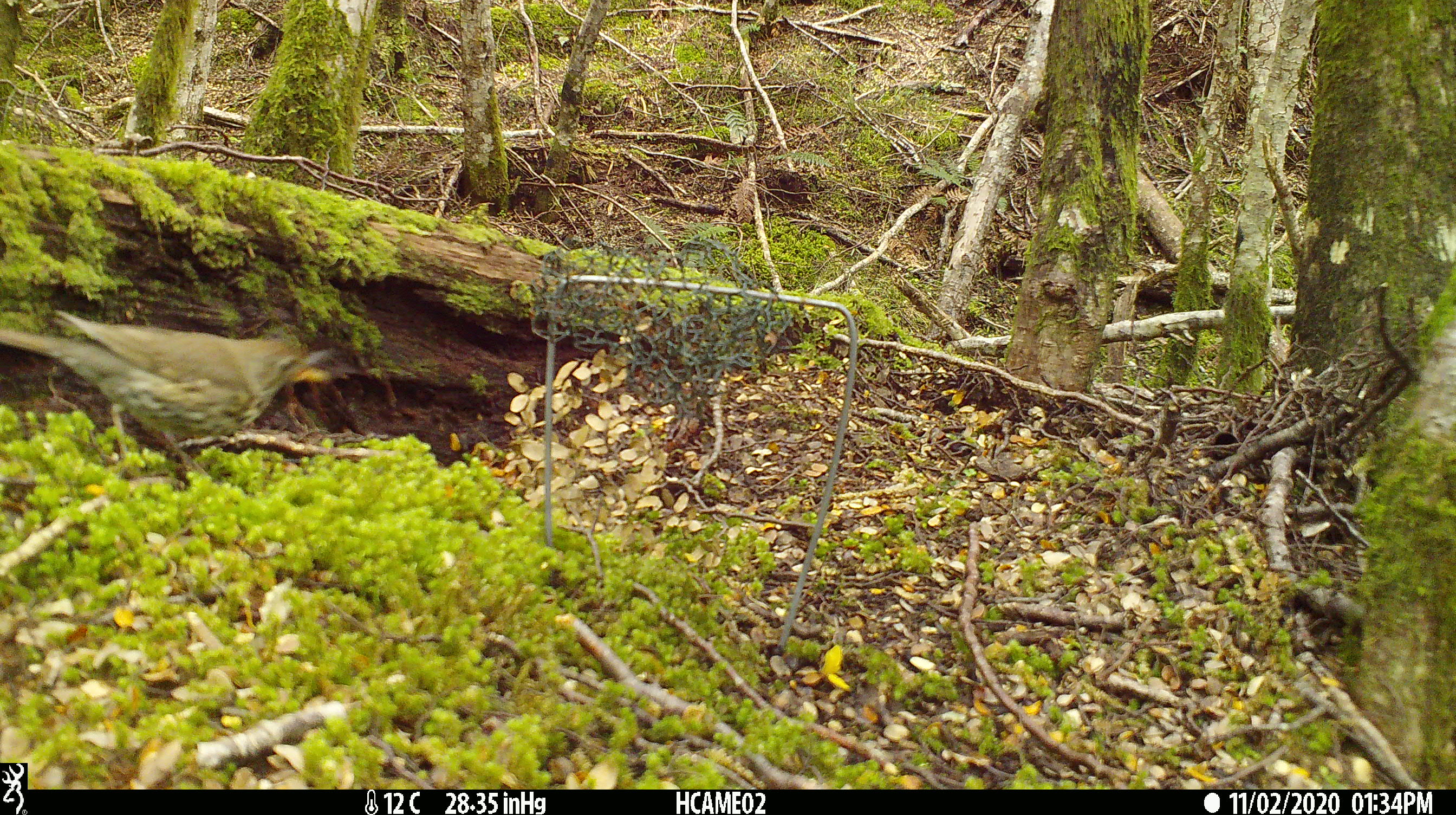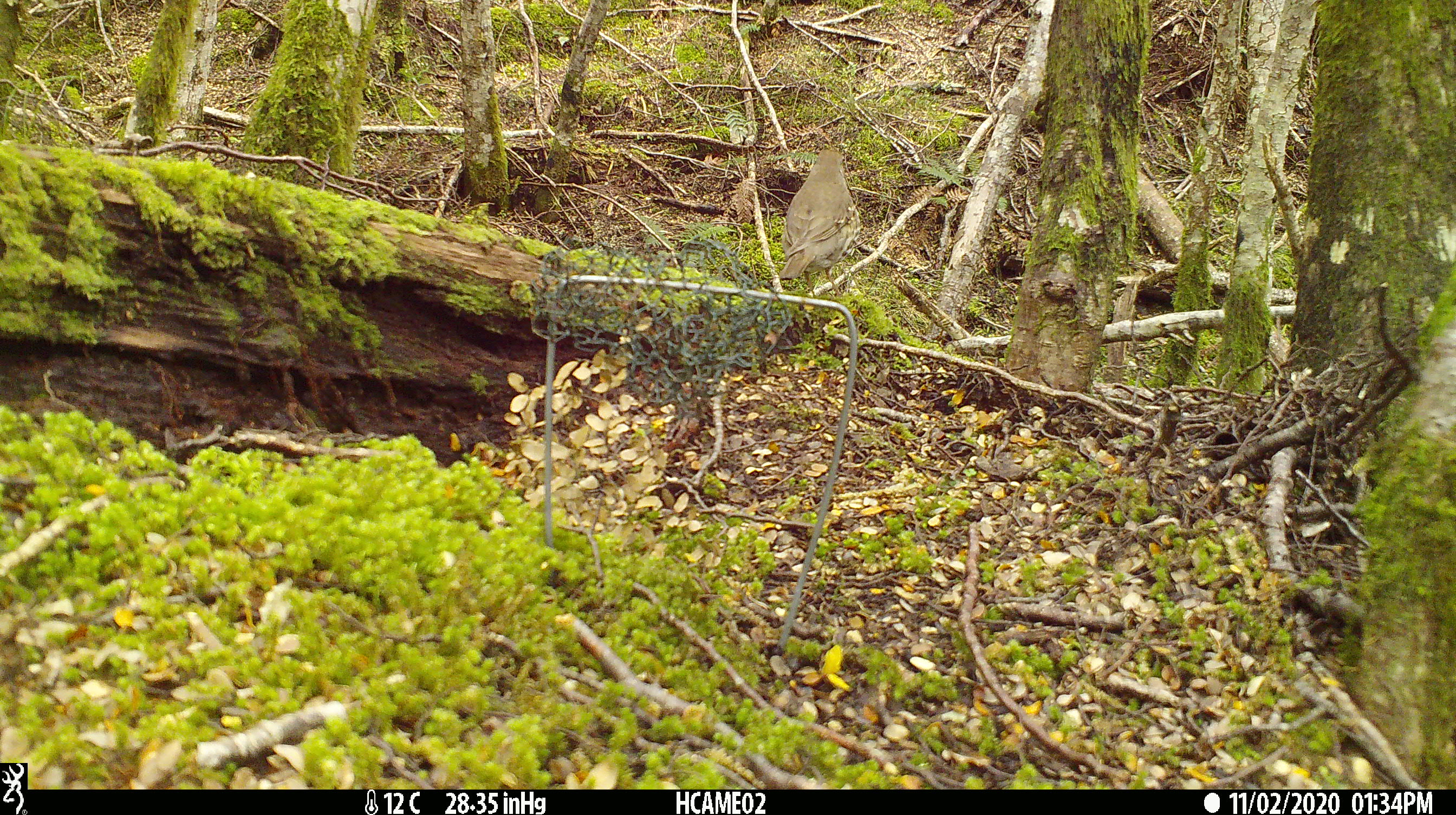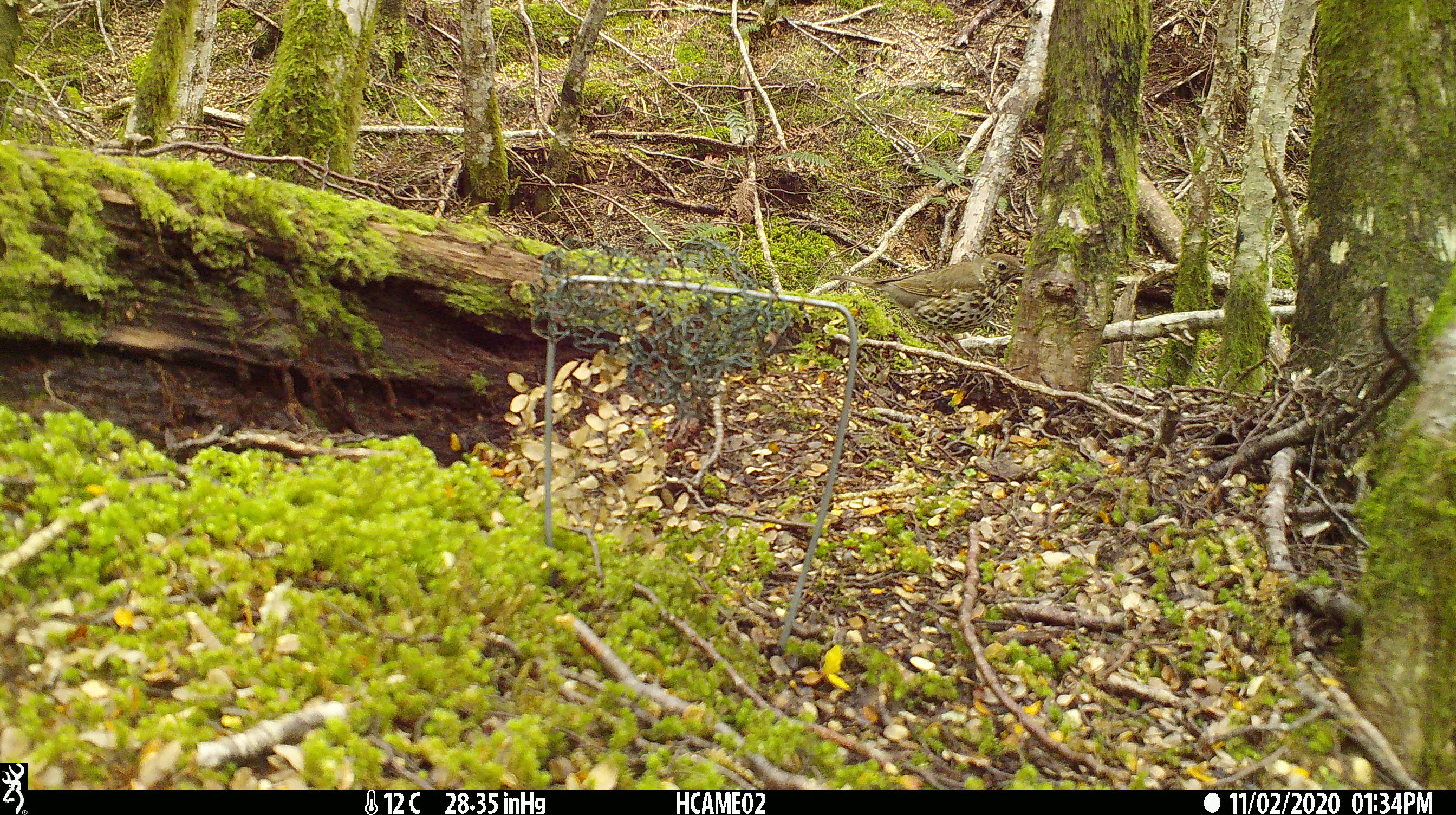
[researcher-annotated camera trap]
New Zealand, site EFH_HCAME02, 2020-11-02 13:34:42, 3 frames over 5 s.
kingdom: Animalia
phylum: Chordata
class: Aves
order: Passeriformes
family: Turdidae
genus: Turdus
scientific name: Turdus philomelos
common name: song thrush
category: thrush